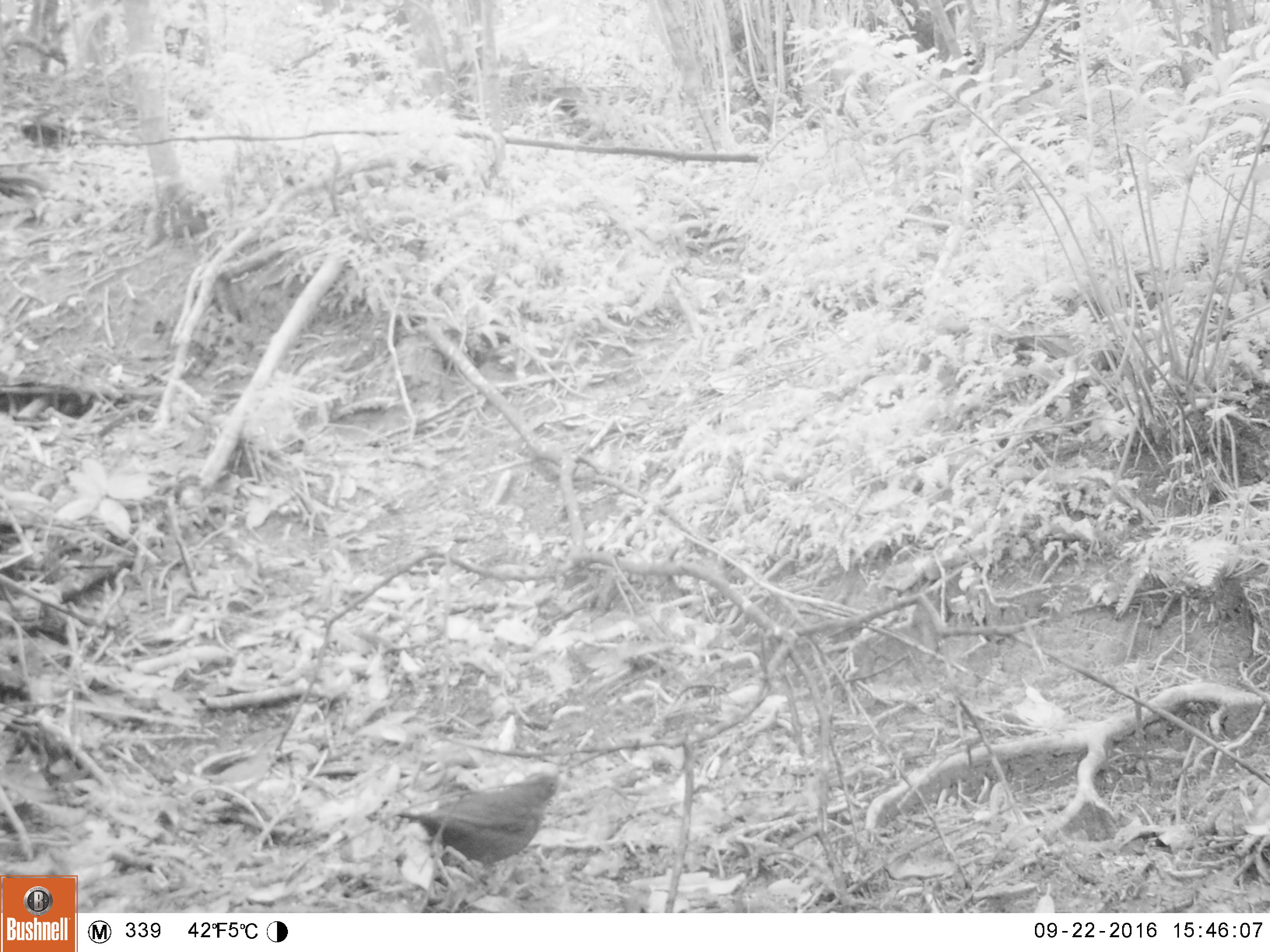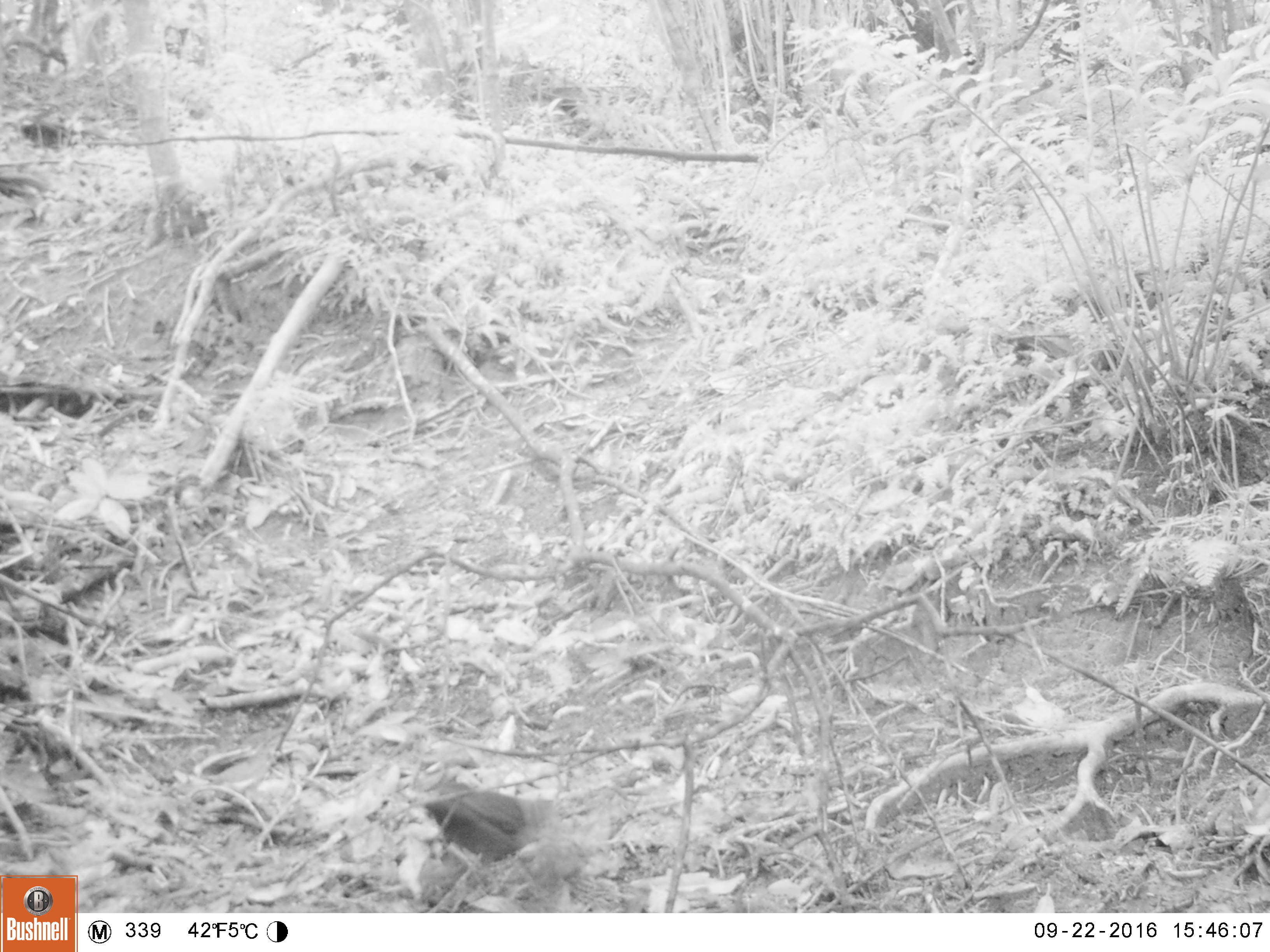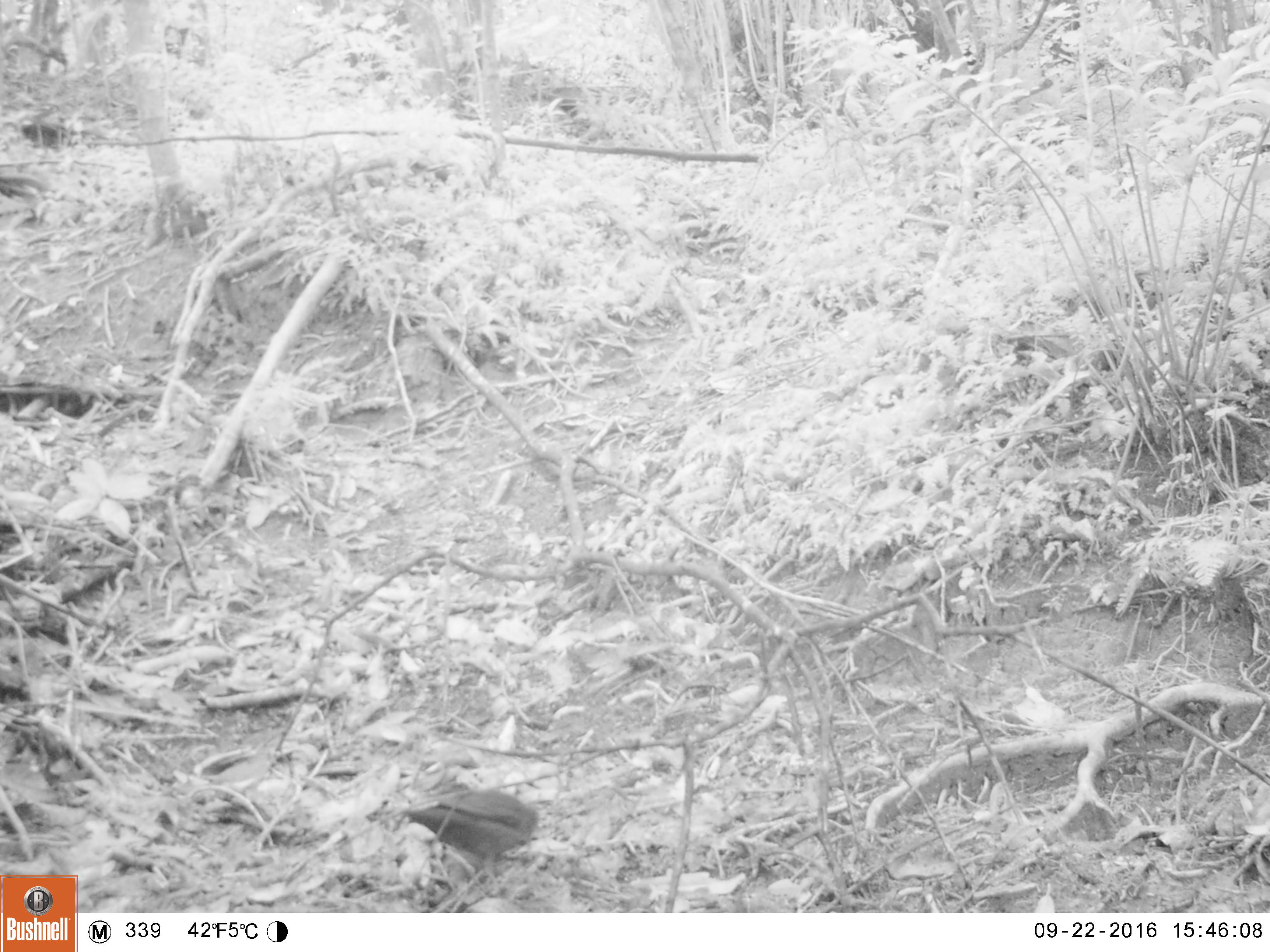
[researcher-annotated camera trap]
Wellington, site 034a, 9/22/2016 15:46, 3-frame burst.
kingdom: Animalia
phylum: Chordata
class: Aves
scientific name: Aves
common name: bird